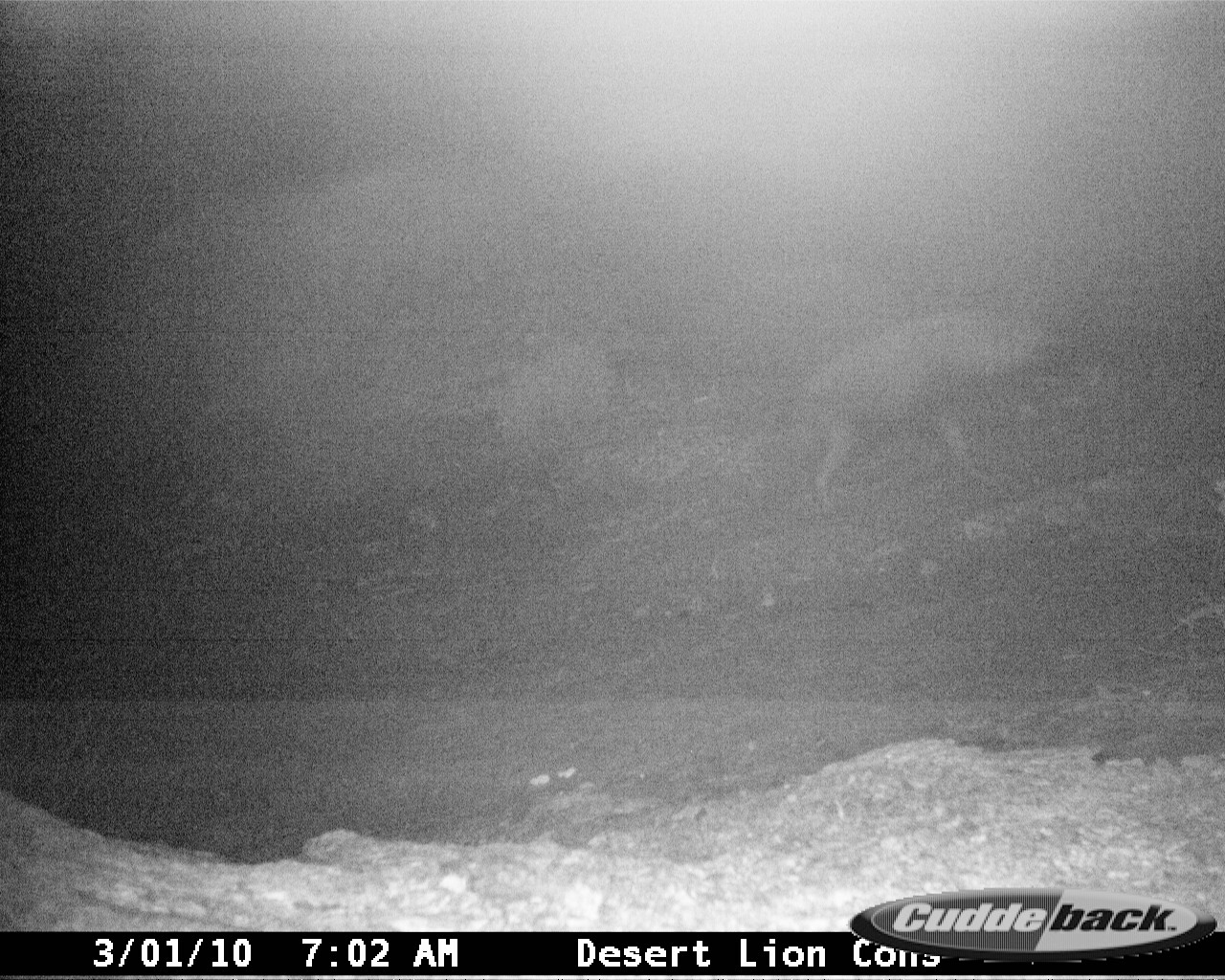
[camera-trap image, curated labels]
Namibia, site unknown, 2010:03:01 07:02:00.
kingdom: Animalia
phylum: Chordata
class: Mammalia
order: Carnivora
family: Hyaenidae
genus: Parahyaena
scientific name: Parahyaena brunnea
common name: brown hyena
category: hyaena brunnea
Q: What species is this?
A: Hyaena brunnea (brown hyena) (Parahyaena brunnea).